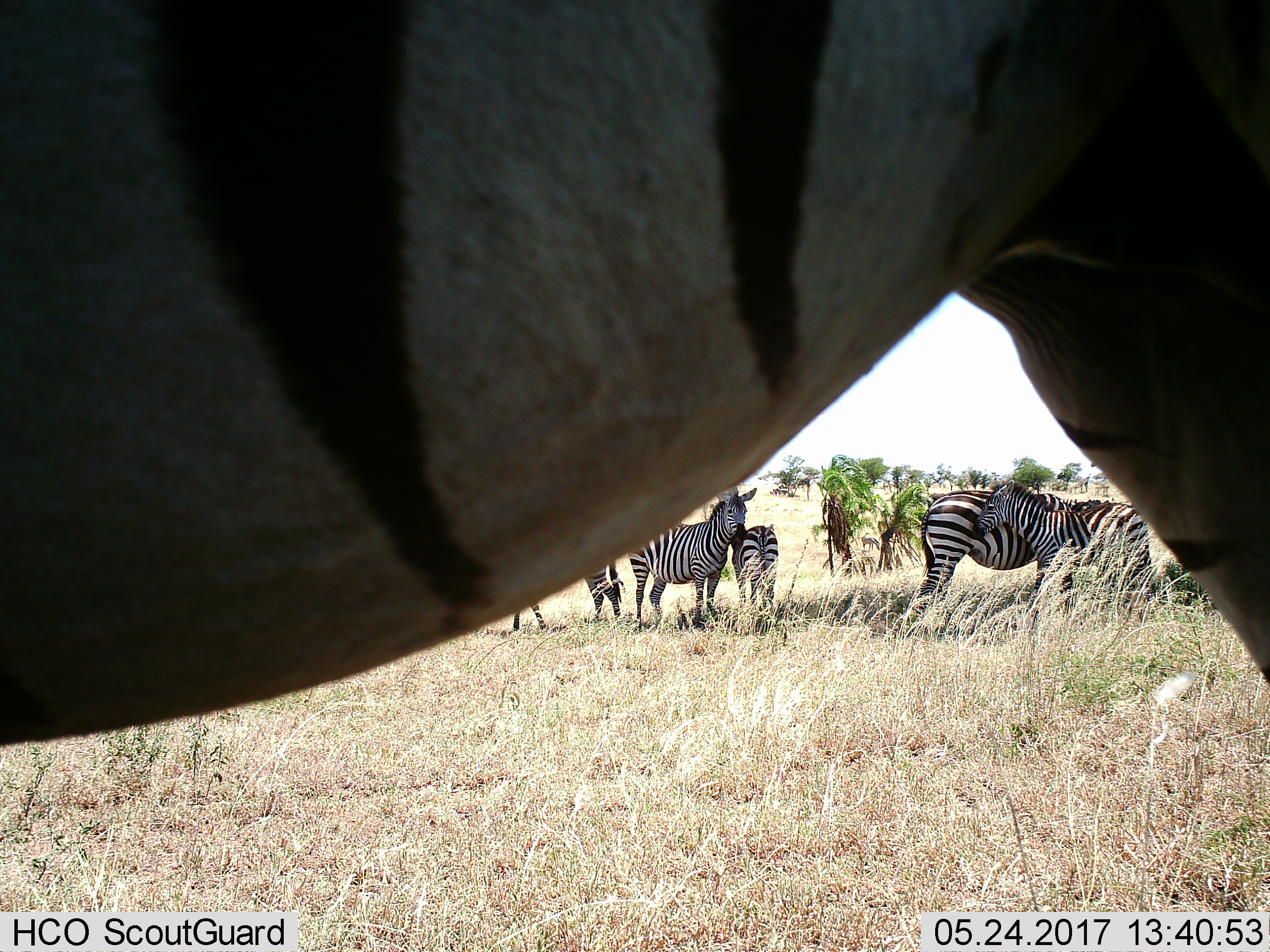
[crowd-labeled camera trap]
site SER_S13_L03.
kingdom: Animalia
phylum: Chordata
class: Mammalia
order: Perissodactyla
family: Equidae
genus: Equus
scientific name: Equus quagga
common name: plains zebra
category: zebraplains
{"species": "zebraplains (plains zebra) (Equus quagga)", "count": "6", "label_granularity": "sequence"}